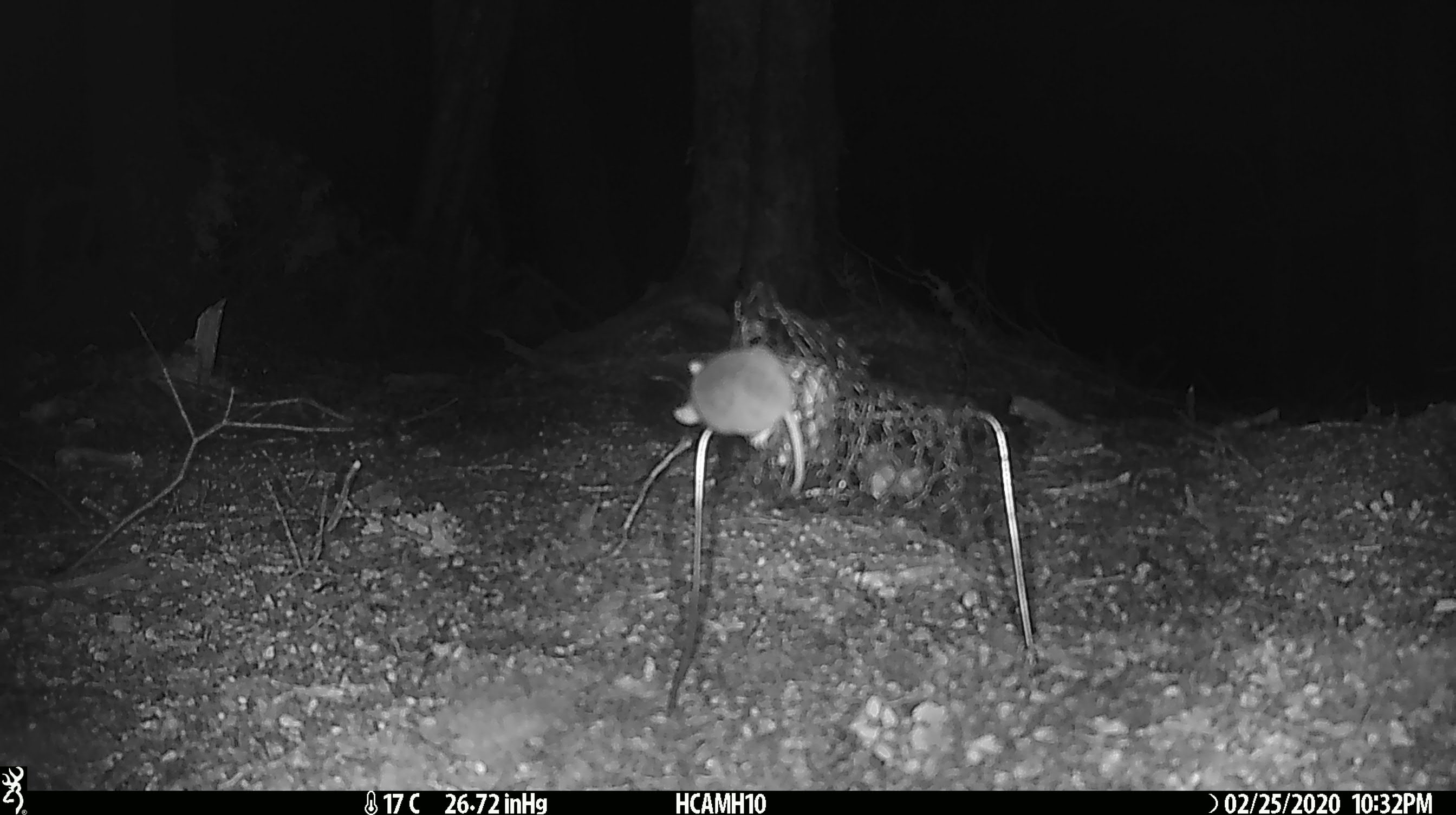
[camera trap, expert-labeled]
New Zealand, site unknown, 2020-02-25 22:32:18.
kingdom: Animalia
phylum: Chordata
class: Mammalia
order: Rodentia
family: Muridae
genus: Mus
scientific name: Mus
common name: mouse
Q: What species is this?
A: Mouse (Mus).